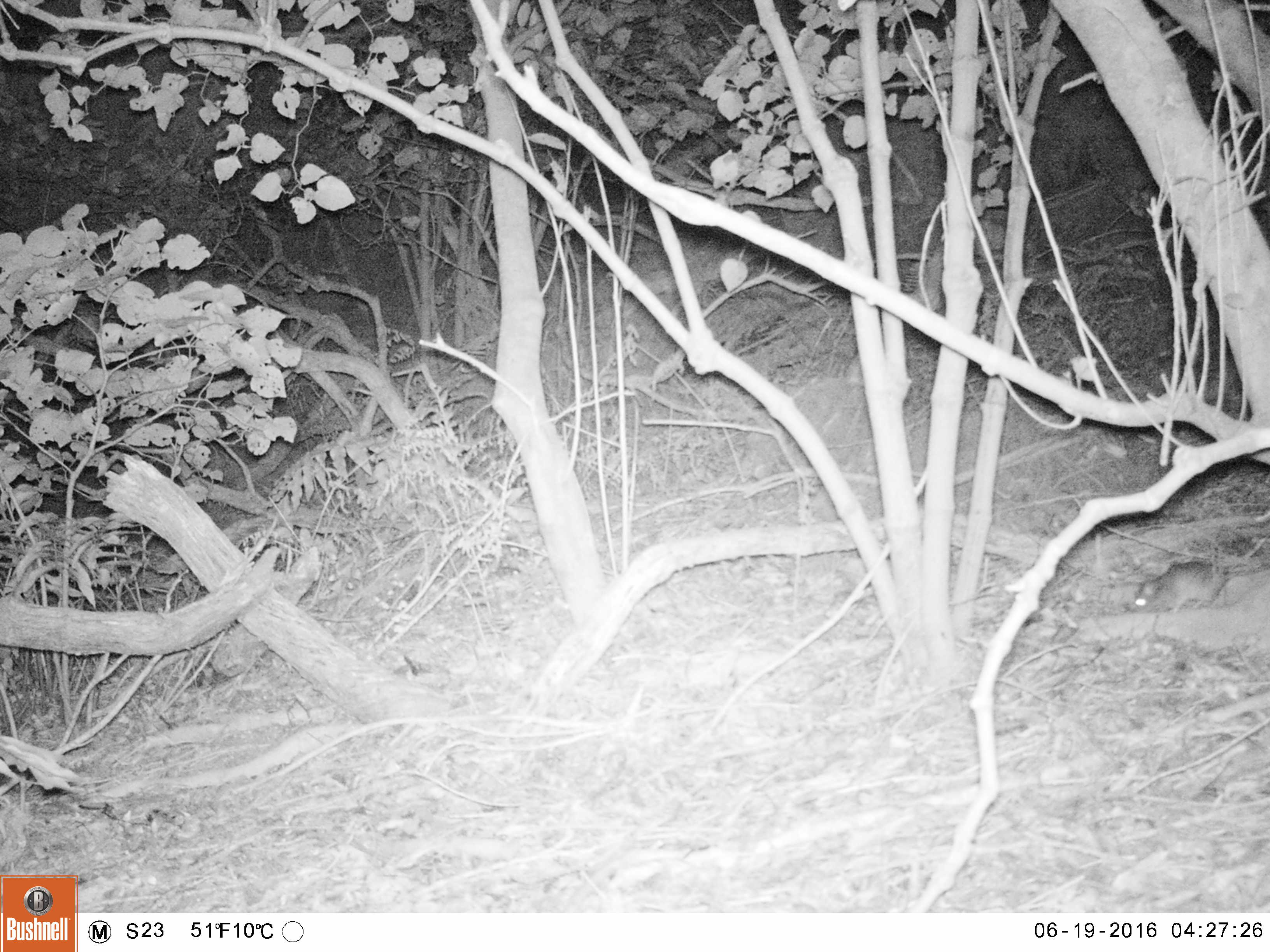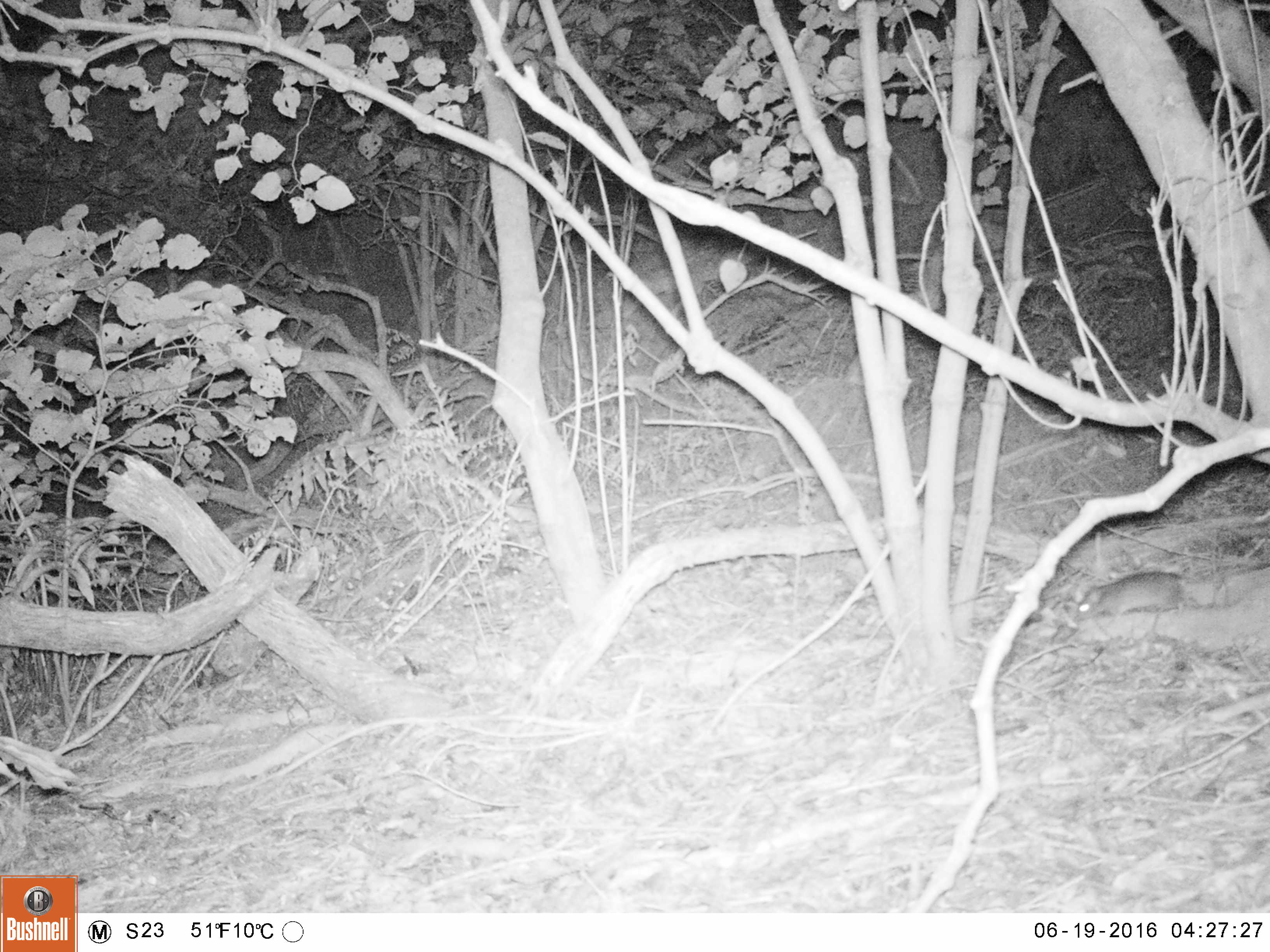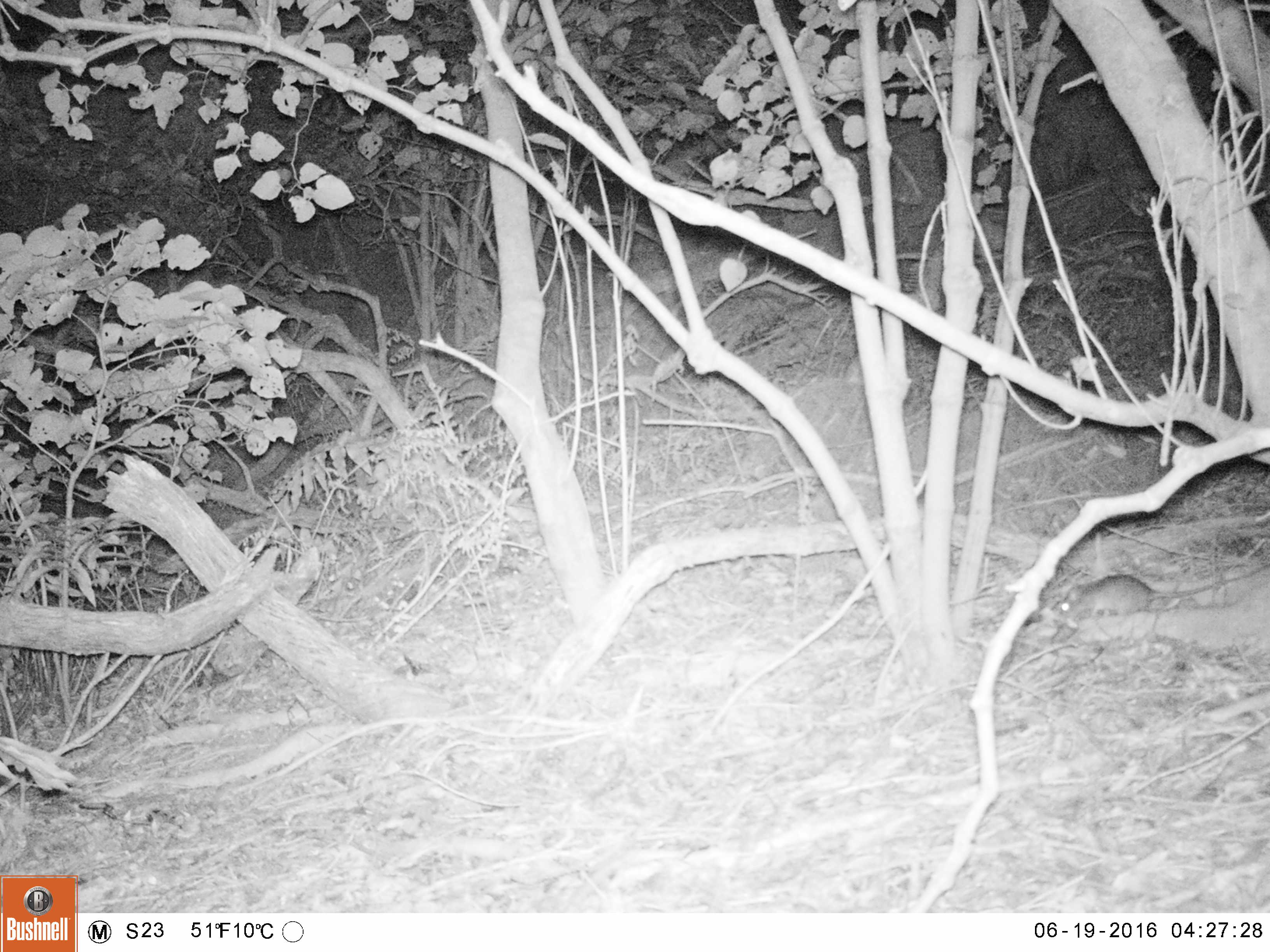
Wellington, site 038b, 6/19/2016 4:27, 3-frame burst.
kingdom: Animalia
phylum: Chordata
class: Mammalia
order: Rodentia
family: Muridae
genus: Rattus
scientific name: Rattus rattus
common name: ship rat